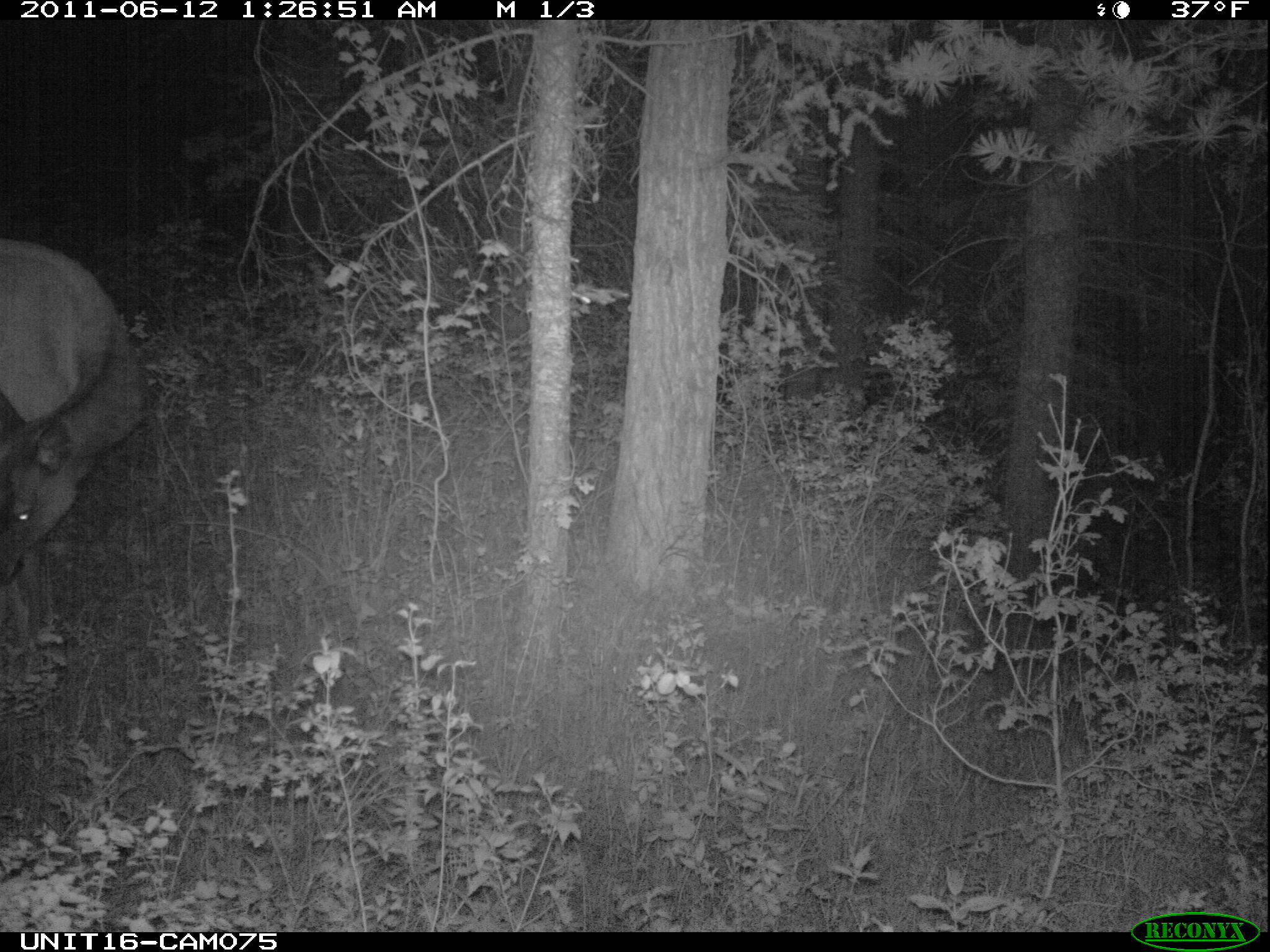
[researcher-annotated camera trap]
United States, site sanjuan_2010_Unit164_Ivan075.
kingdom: Animalia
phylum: Chordata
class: Mammalia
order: Artiodactyla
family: Cervidae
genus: Cervus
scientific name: Cervus elaphus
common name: red deer